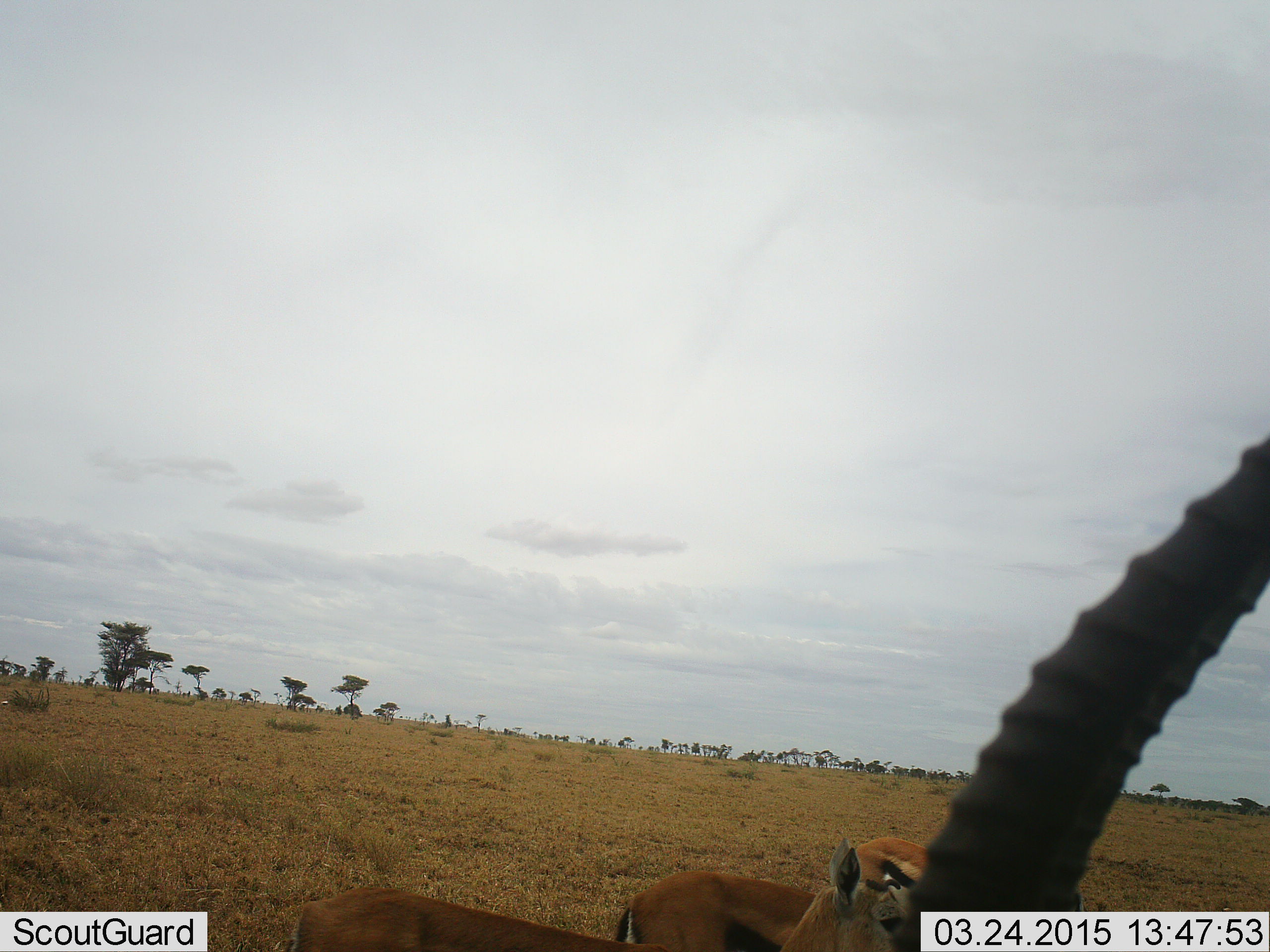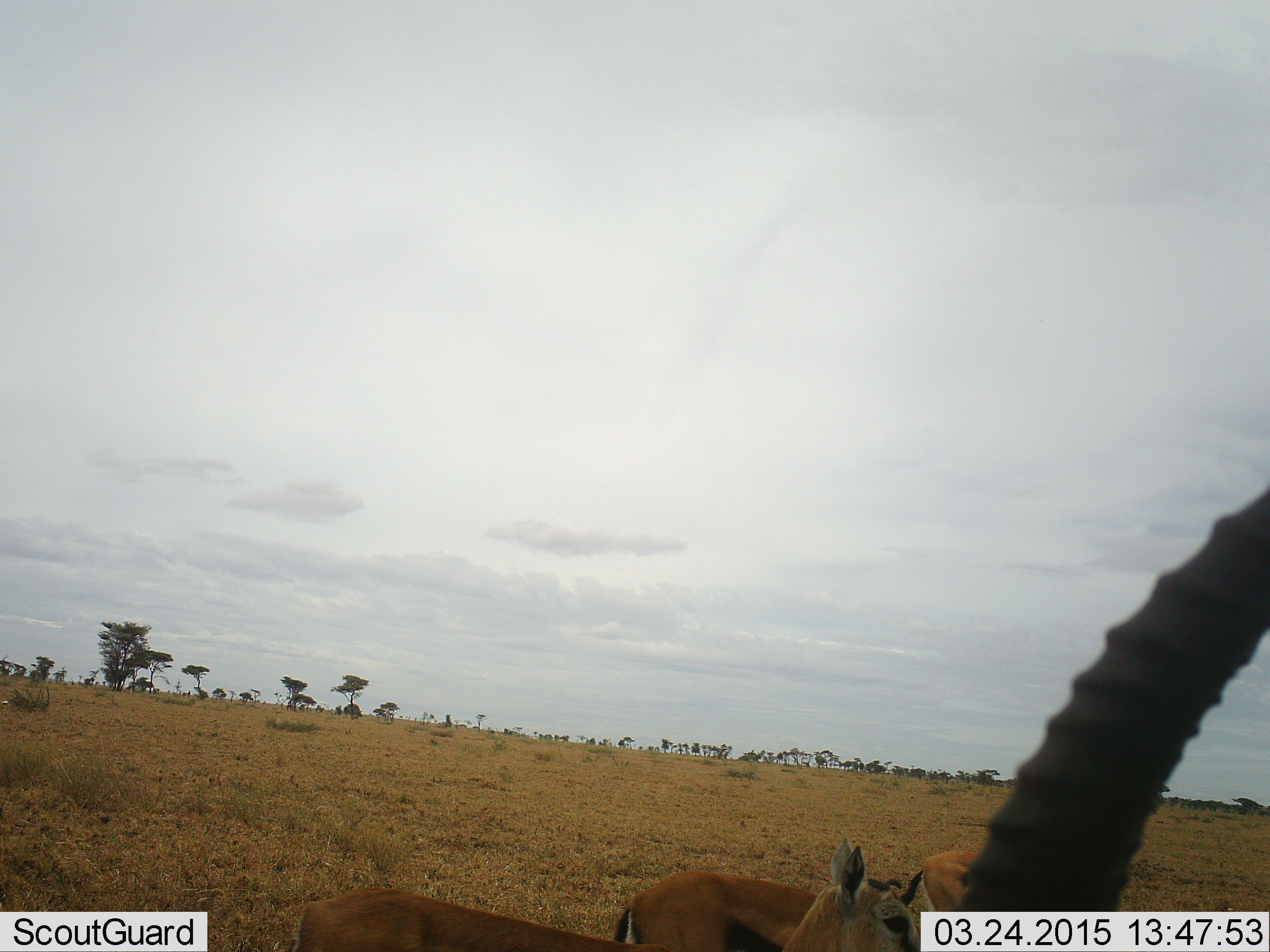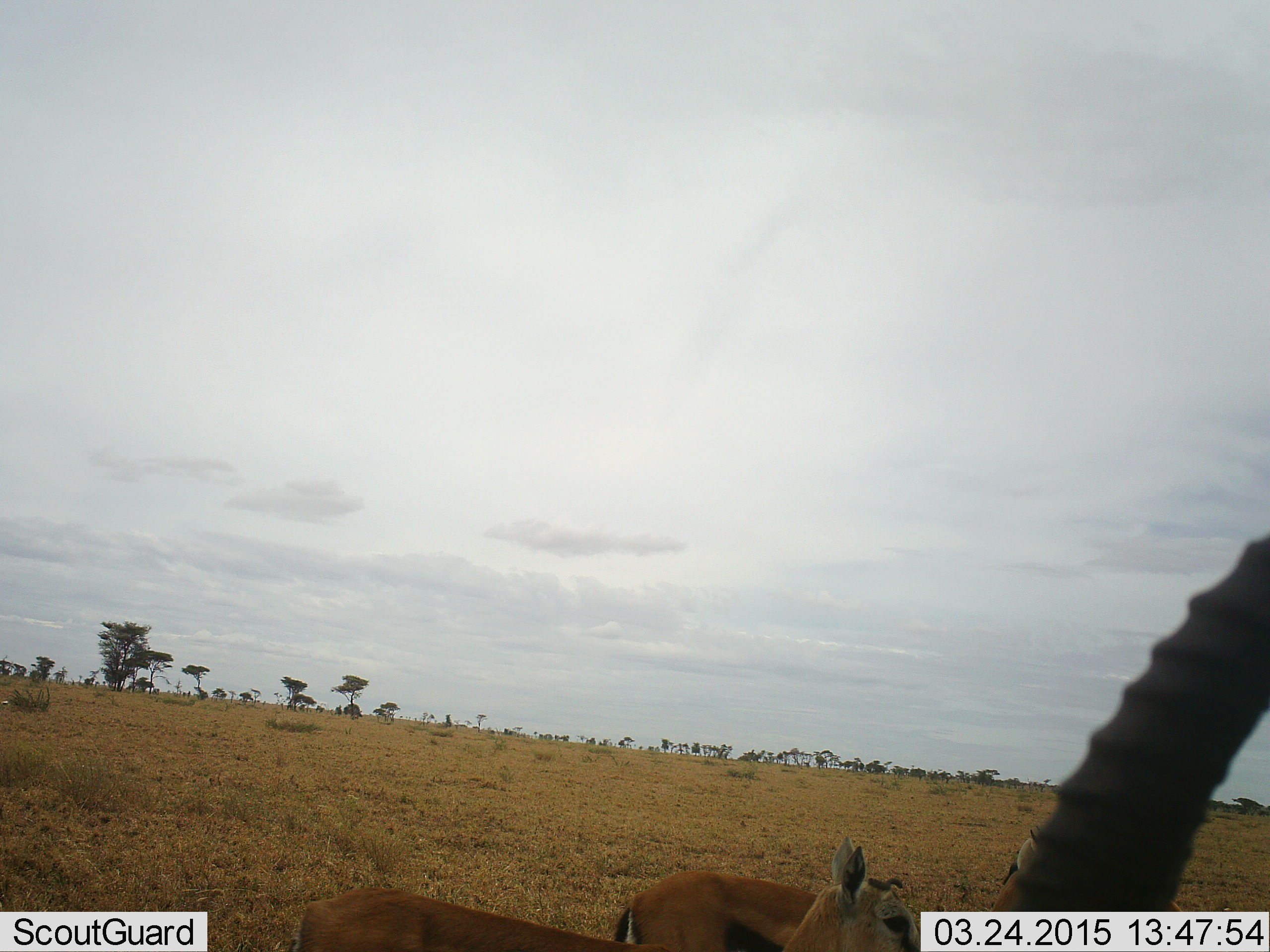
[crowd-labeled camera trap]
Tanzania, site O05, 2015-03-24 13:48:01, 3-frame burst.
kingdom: Animalia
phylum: Chordata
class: Mammalia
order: Artiodactyla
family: Bovidae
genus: Eudorcas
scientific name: Eudorcas thomsonii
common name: thomson's gazelle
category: gazellethomsons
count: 2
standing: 80%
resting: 0%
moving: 30%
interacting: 0%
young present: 0%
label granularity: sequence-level